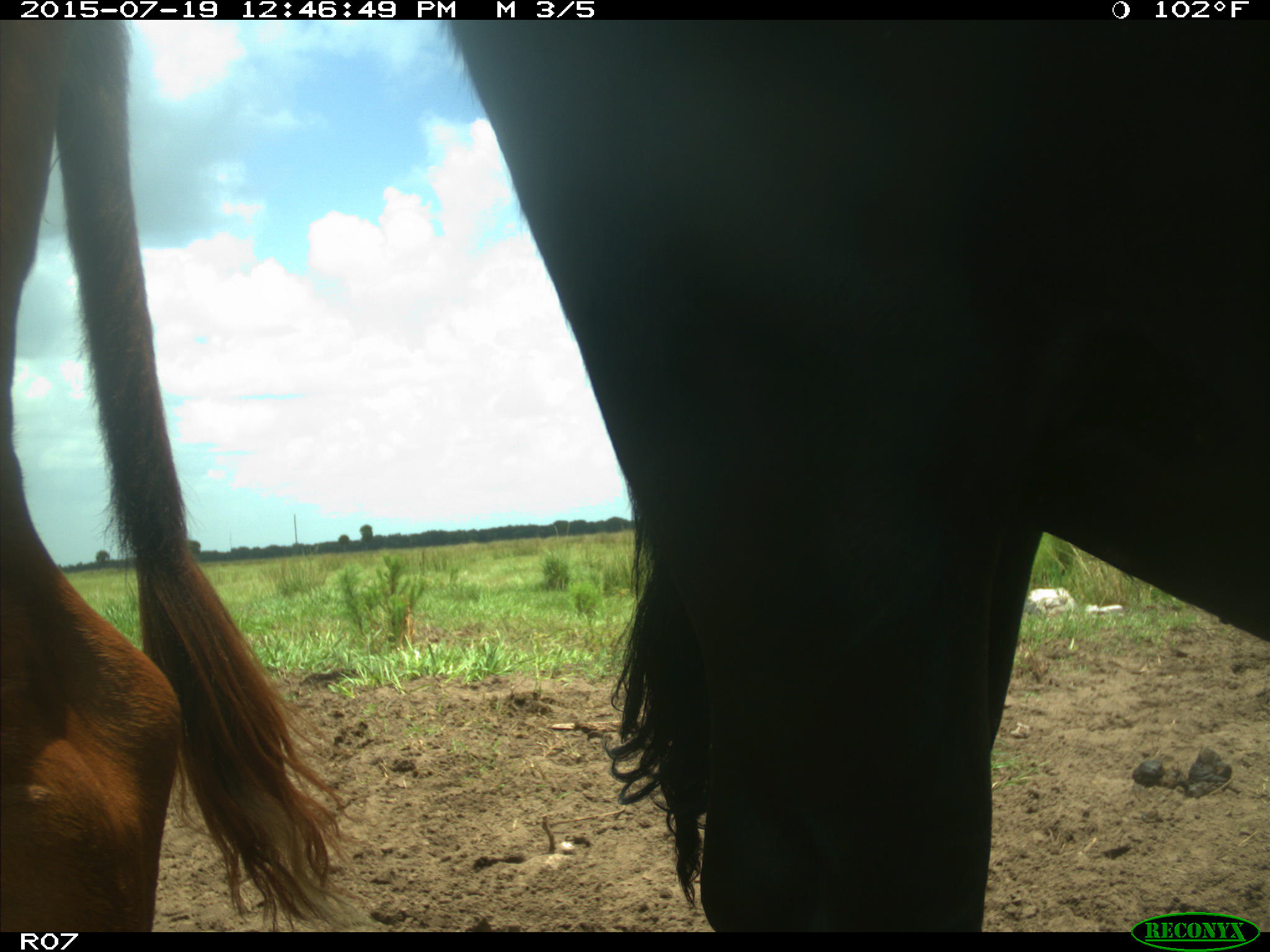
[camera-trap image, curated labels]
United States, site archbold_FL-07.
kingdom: Animalia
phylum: Chordata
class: Mammalia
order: Artiodactyla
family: Bovidae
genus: Bos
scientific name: Bos taurus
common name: domestic cow